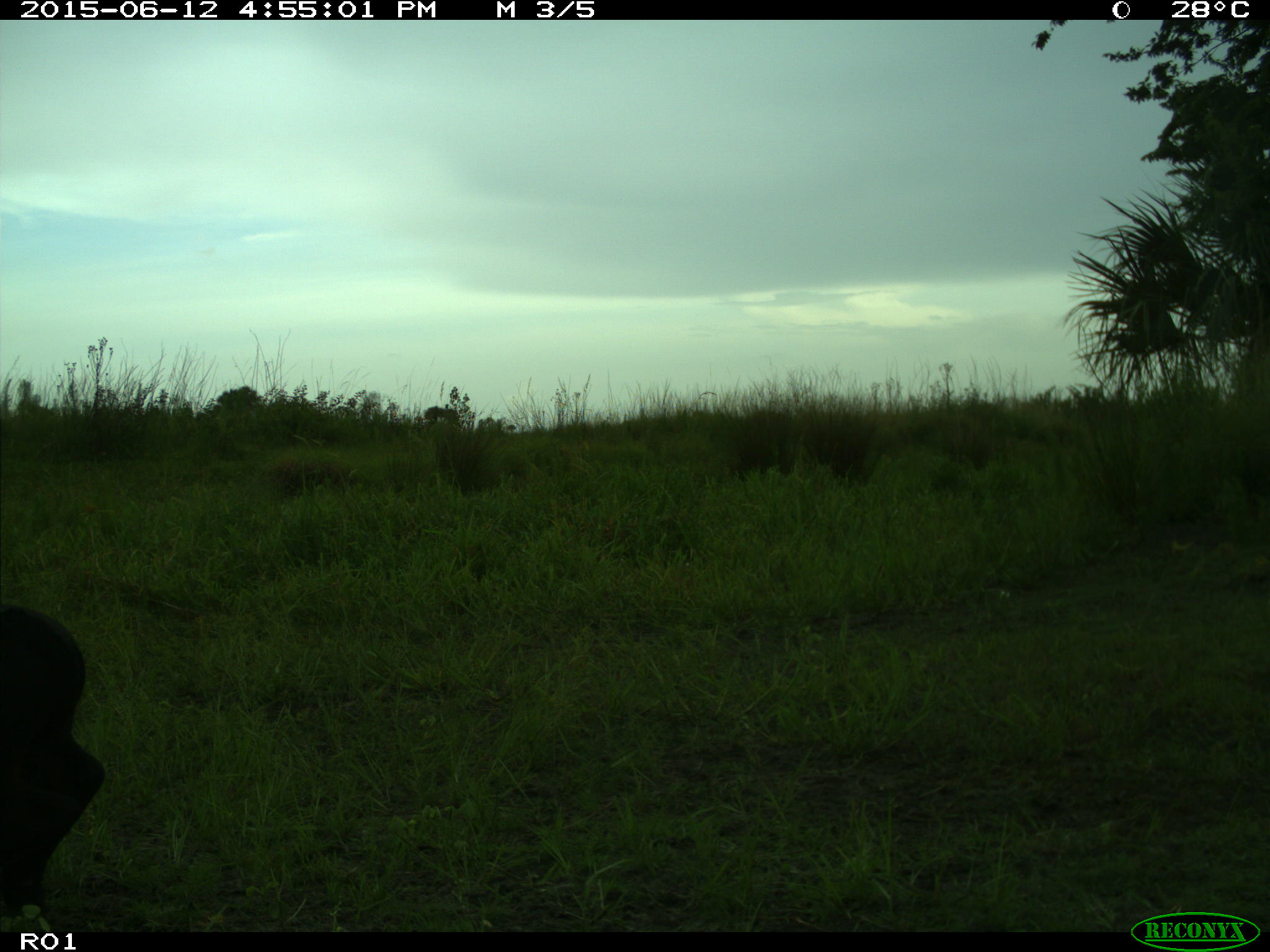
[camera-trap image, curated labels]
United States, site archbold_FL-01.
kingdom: Animalia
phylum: Chordata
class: Mammalia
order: Artiodactyla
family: Bovidae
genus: Bos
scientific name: Bos taurus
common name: domestic cow